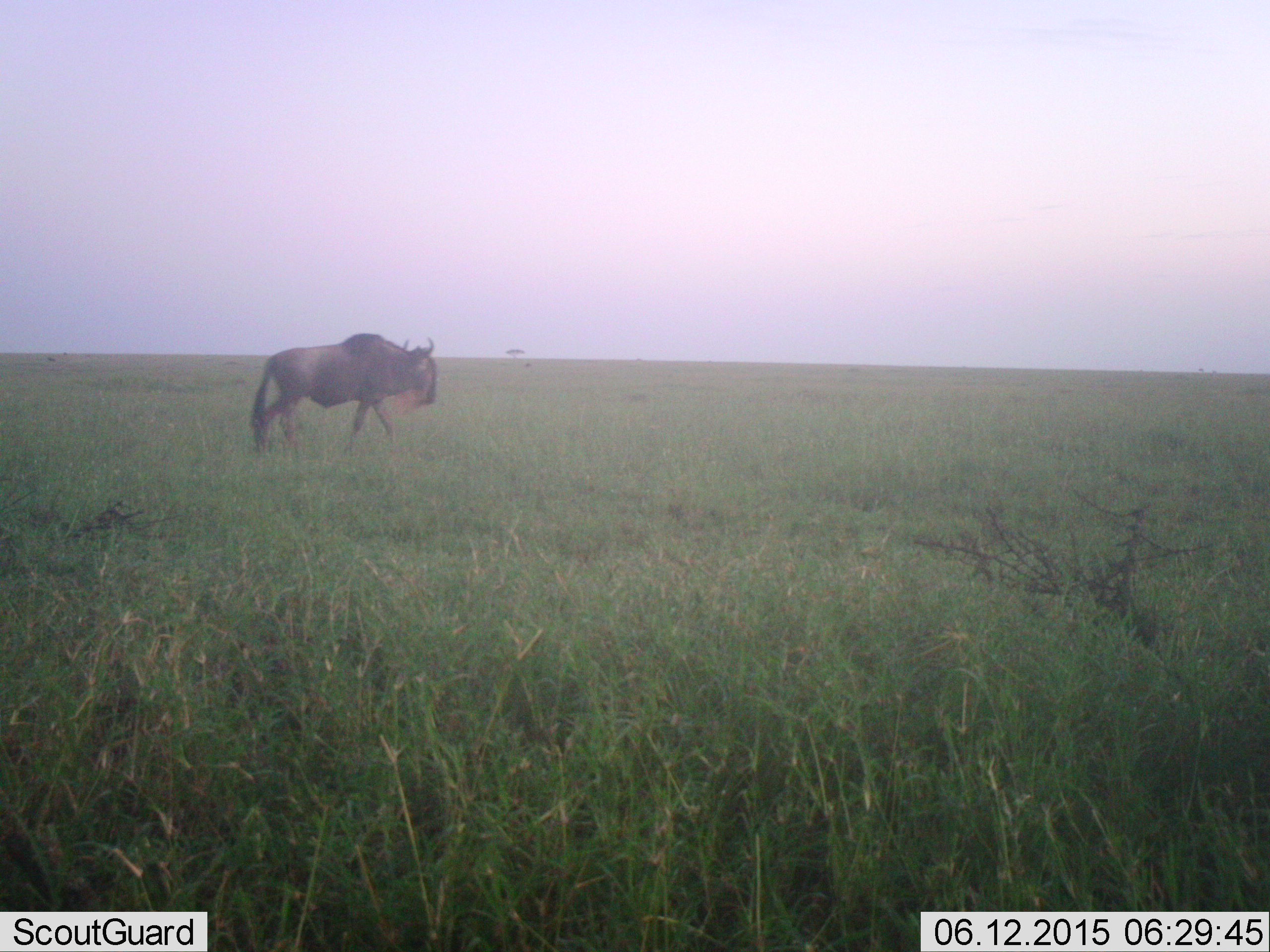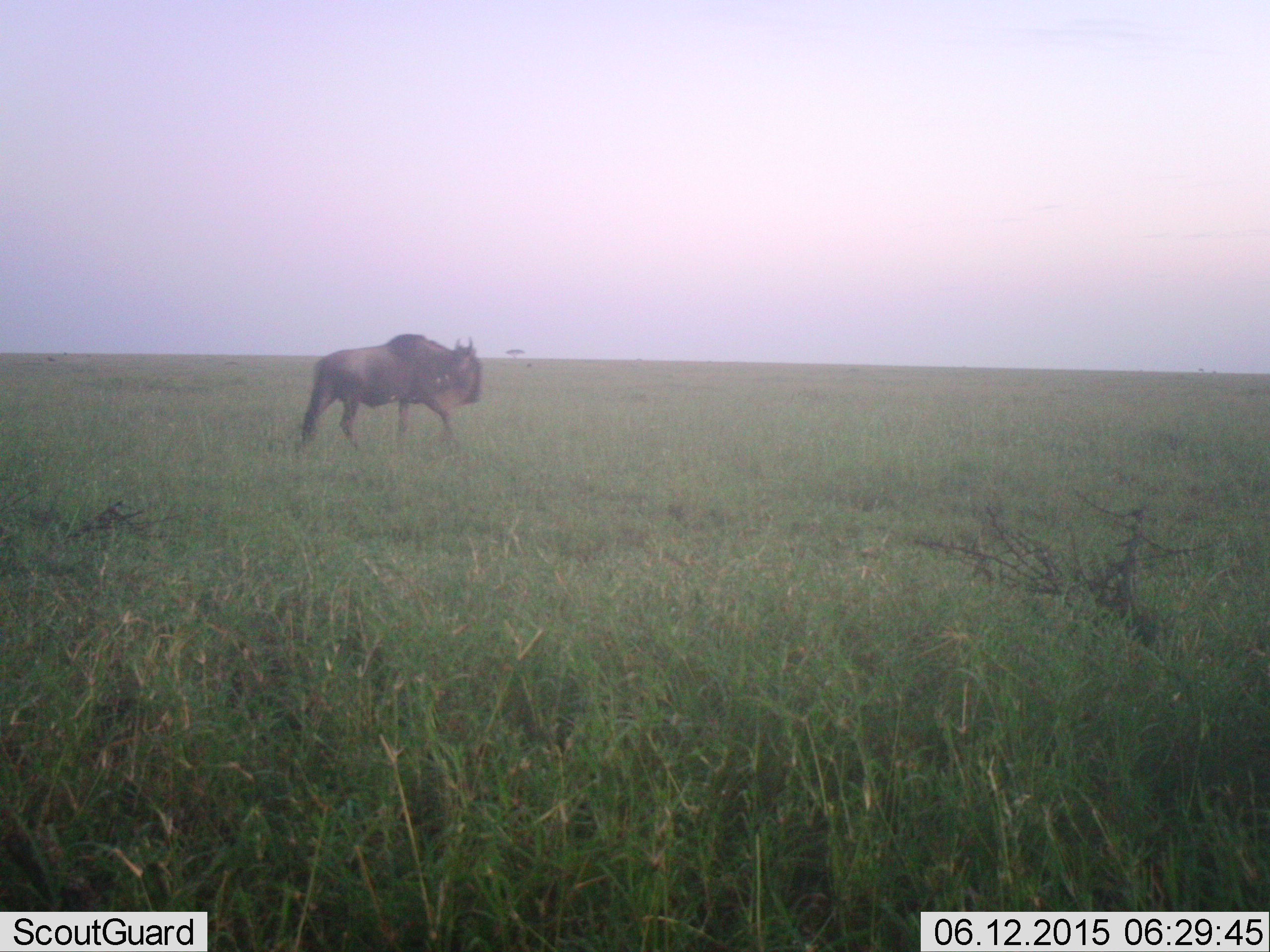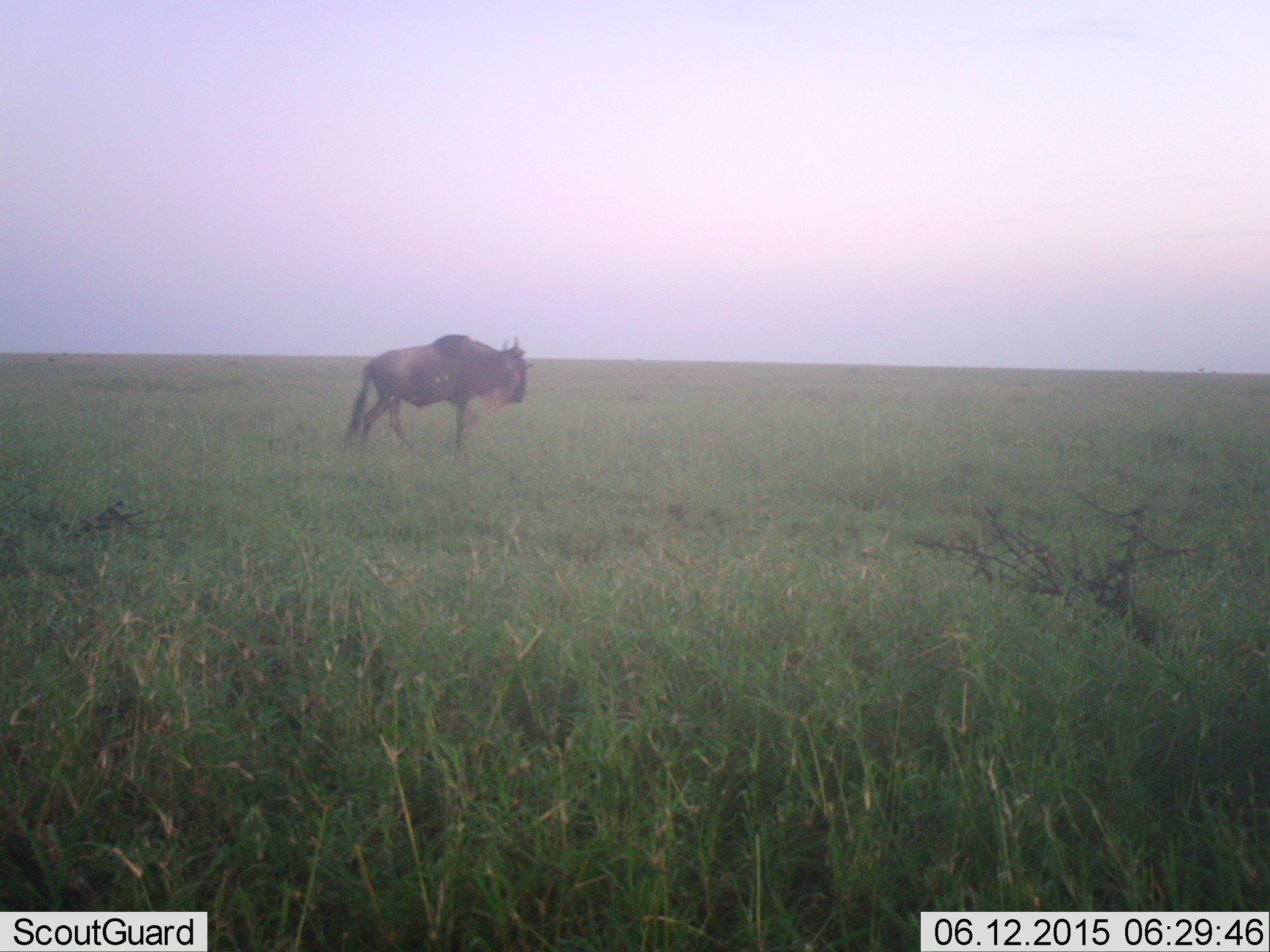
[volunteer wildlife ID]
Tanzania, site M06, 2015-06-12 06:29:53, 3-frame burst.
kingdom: Animalia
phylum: Chordata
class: Mammalia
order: Artiodactyla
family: Bovidae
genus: Connochaetes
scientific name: Connochaetes taurinus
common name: blue wildebeest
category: wildebeest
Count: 1.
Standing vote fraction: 0%.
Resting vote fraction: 0%.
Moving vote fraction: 100%.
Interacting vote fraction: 0%.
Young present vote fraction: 0%.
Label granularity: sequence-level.